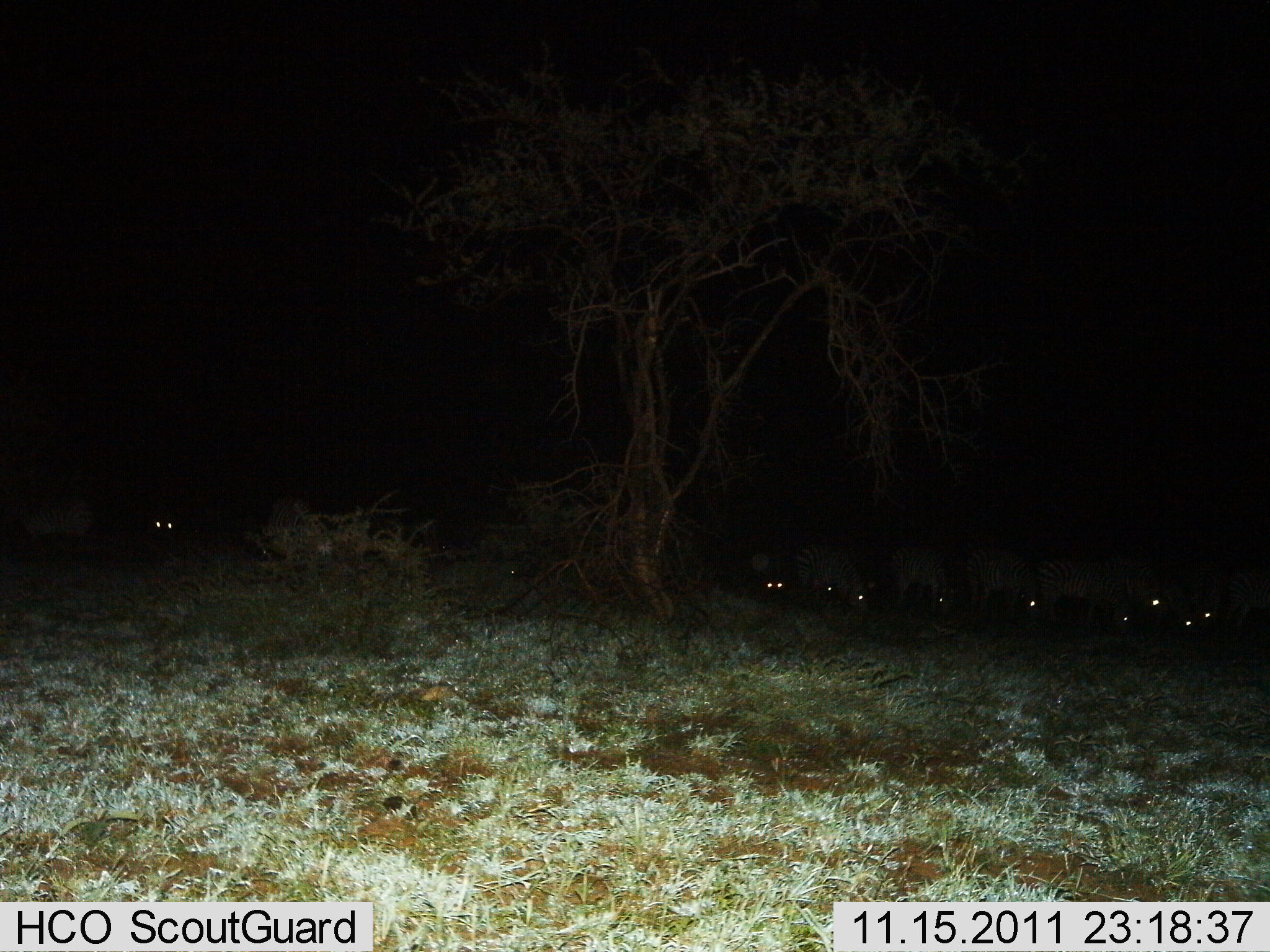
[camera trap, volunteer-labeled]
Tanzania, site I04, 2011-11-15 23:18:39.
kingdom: Animalia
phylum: Chordata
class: Mammalia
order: Perissodactyla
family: Equidae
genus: Equus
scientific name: Equus quagga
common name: plains zebra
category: zebra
Zebra (plains zebra) (Equus quagga), count 11-50. Behavior (volunteer vote fractions): standing 38%, resting 0%, moving 6%, interacting 0%. Young present (vote fraction): 0%. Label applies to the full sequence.